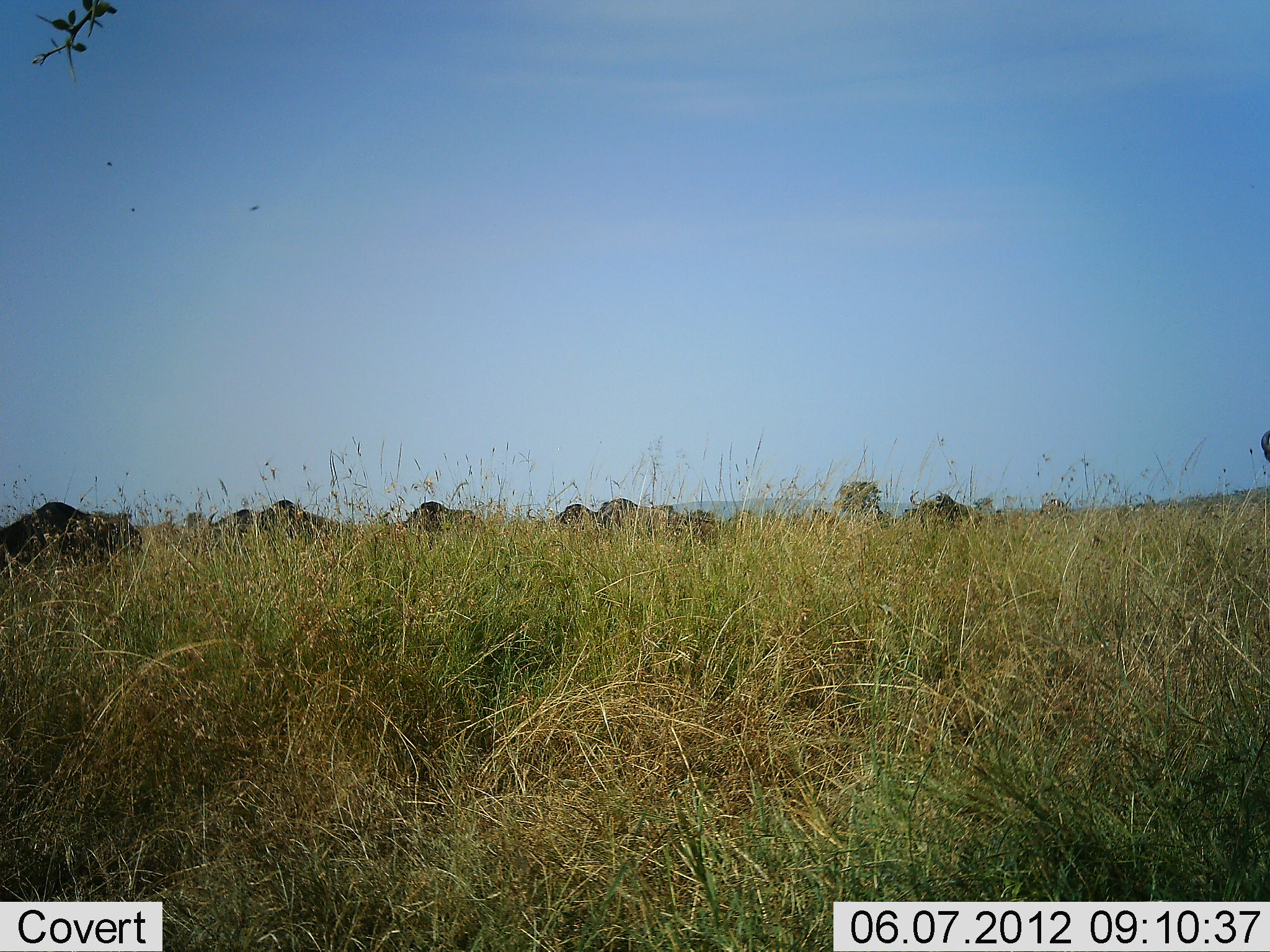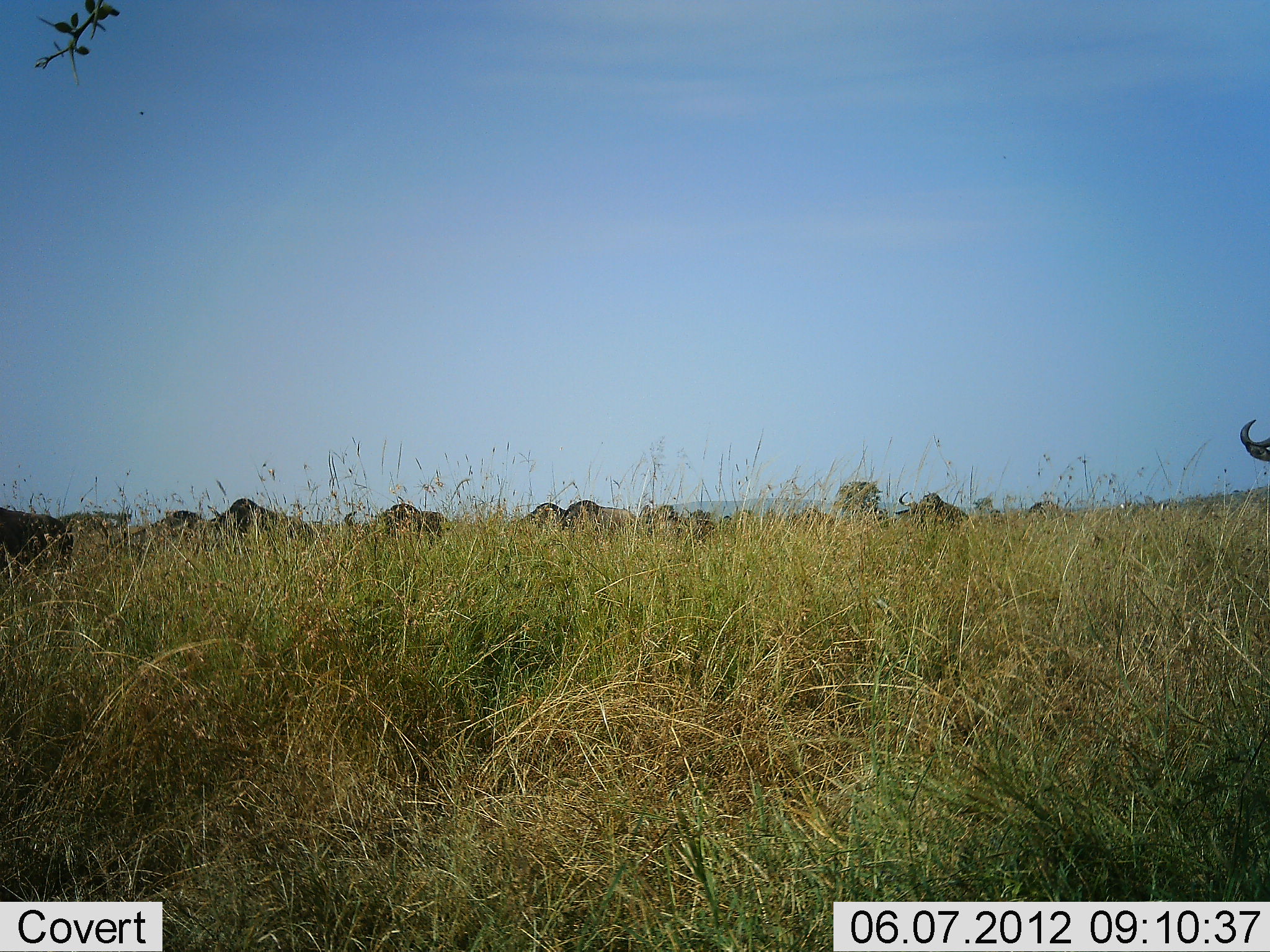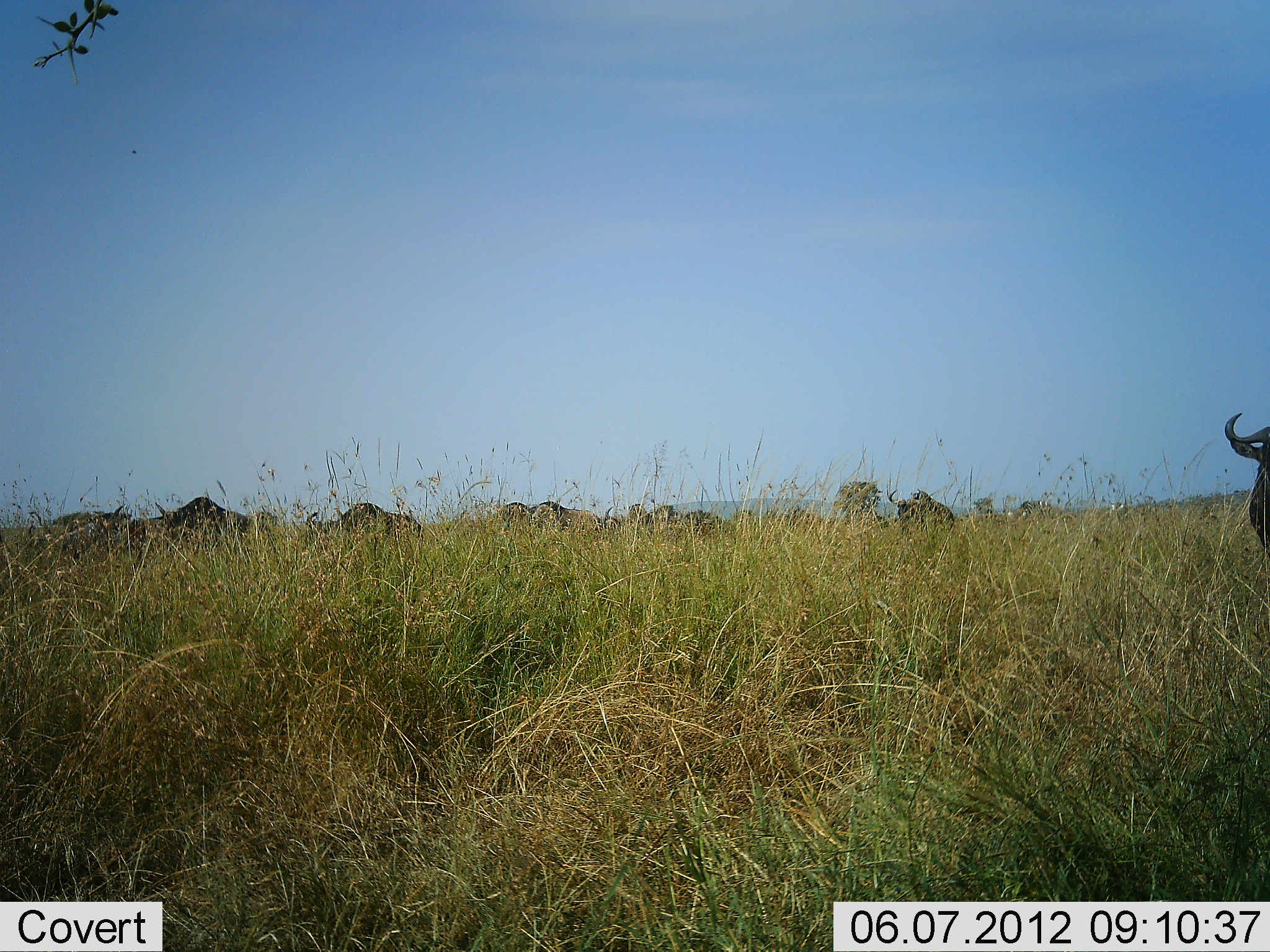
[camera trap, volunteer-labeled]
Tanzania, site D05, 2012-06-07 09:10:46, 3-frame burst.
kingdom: Animalia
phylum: Chordata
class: Mammalia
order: Artiodactyla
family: Bovidae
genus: Connochaetes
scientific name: Connochaetes taurinus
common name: blue wildebeest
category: wildebeest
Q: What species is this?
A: Wildebeest (blue wildebeest) (Connochaetes taurinus).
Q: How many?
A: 11-50.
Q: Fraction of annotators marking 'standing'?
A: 20%.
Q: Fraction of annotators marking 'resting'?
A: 0%.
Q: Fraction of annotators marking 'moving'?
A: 100%.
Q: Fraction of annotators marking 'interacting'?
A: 0%.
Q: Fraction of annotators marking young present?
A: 0%.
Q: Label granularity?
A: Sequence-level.